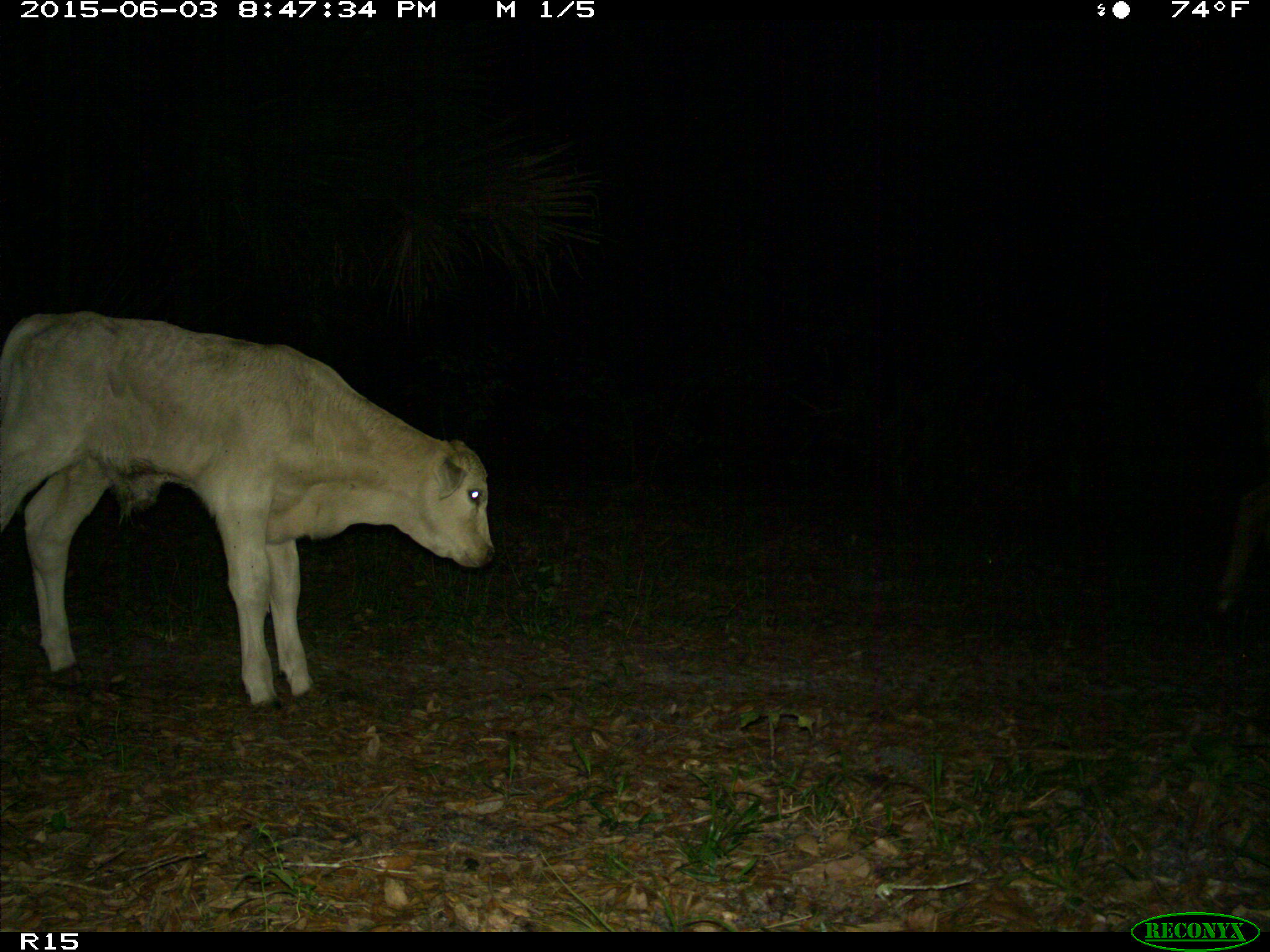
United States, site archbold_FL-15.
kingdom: Animalia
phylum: Chordata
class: Mammalia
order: Artiodactyla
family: Bovidae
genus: Bos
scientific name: Bos taurus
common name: domestic cow